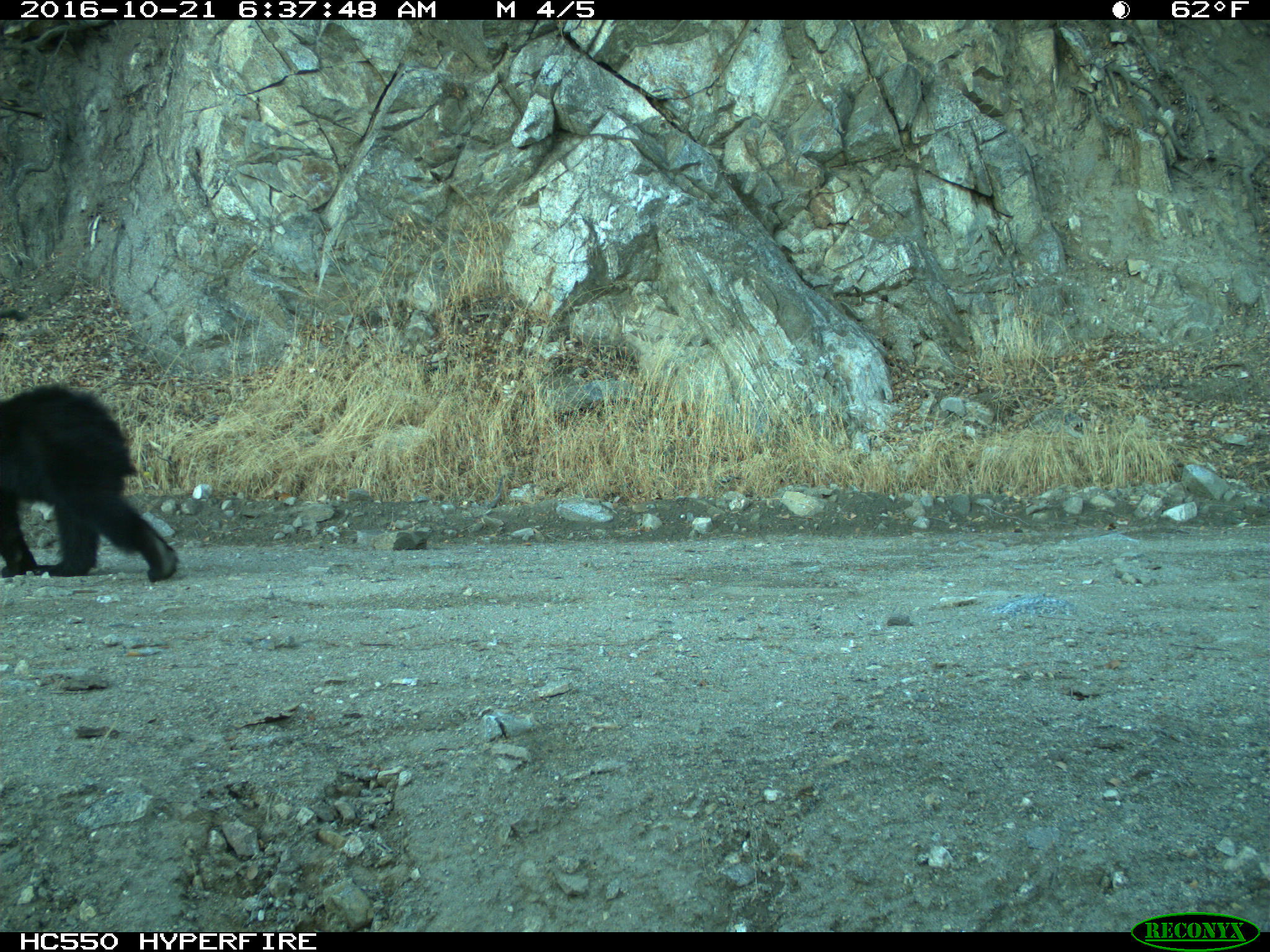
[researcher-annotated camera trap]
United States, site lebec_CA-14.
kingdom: Animalia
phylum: Chordata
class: Mammalia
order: Carnivora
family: Ursidae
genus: Ursus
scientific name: Ursus americanus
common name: american black bear